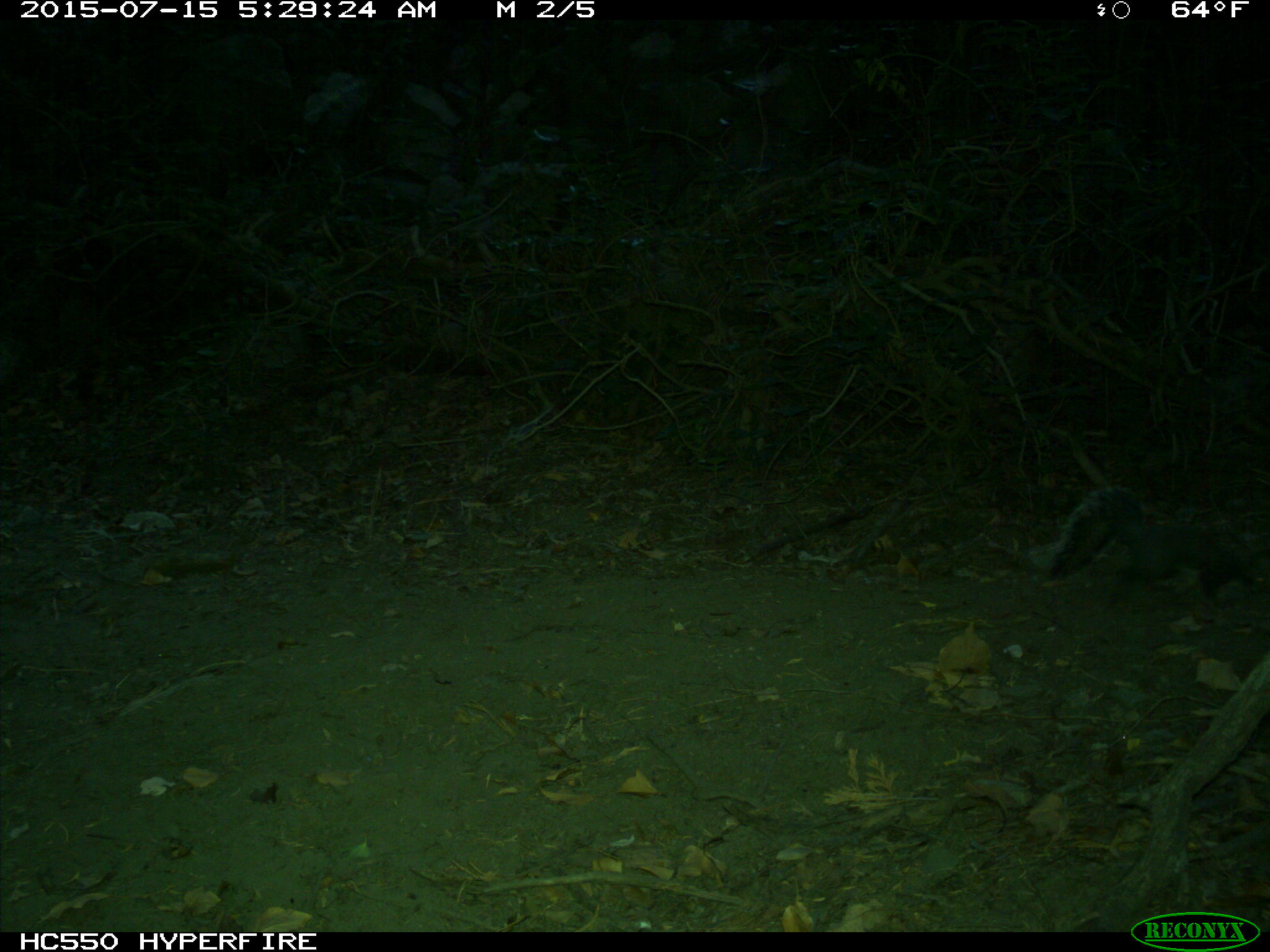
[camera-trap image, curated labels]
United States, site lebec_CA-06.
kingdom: Animalia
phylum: Chordata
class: Mammalia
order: Rodentia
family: Sciuridae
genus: Sciurus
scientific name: Sciurus carolinensis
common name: eastern gray squirrel